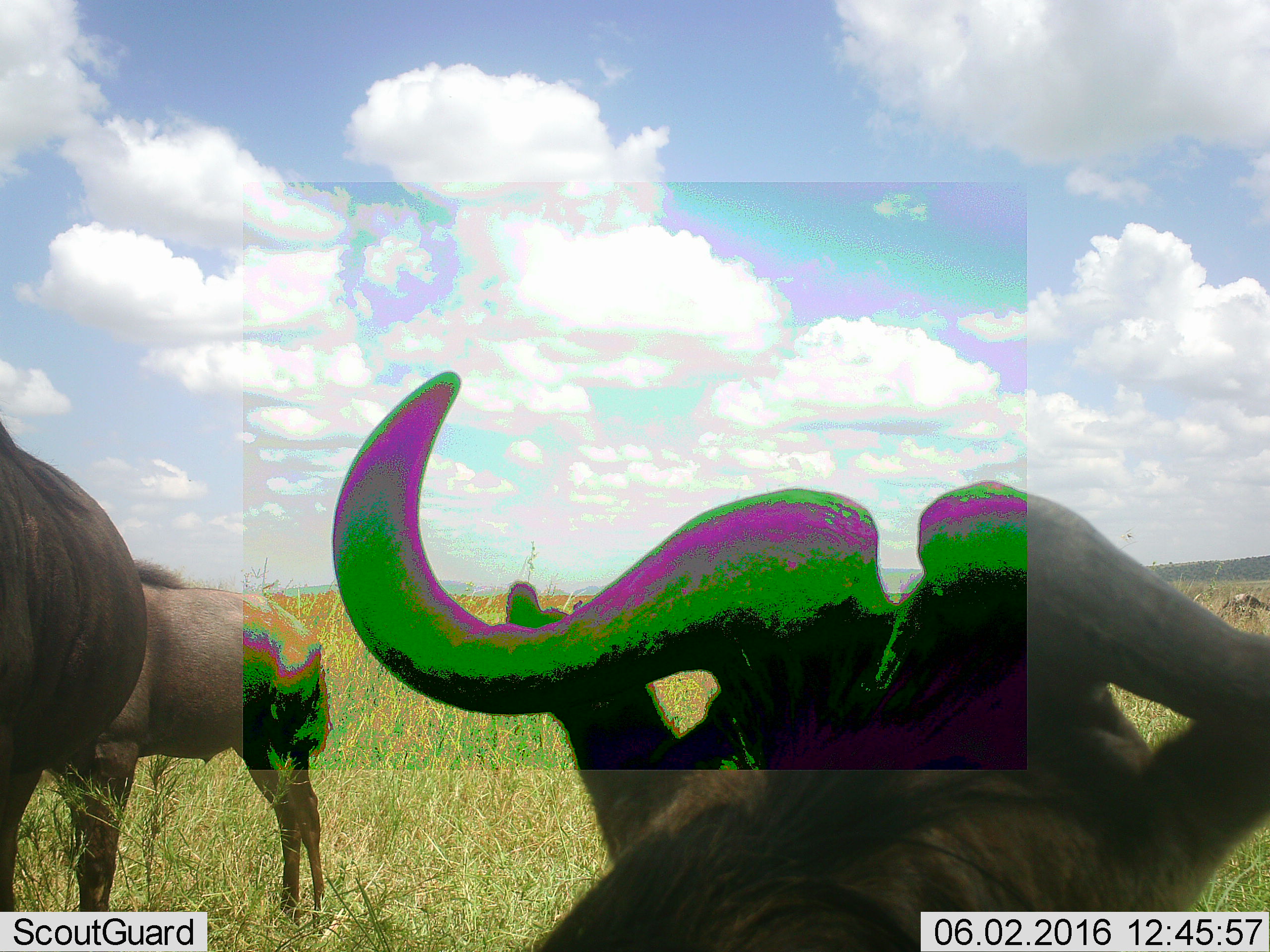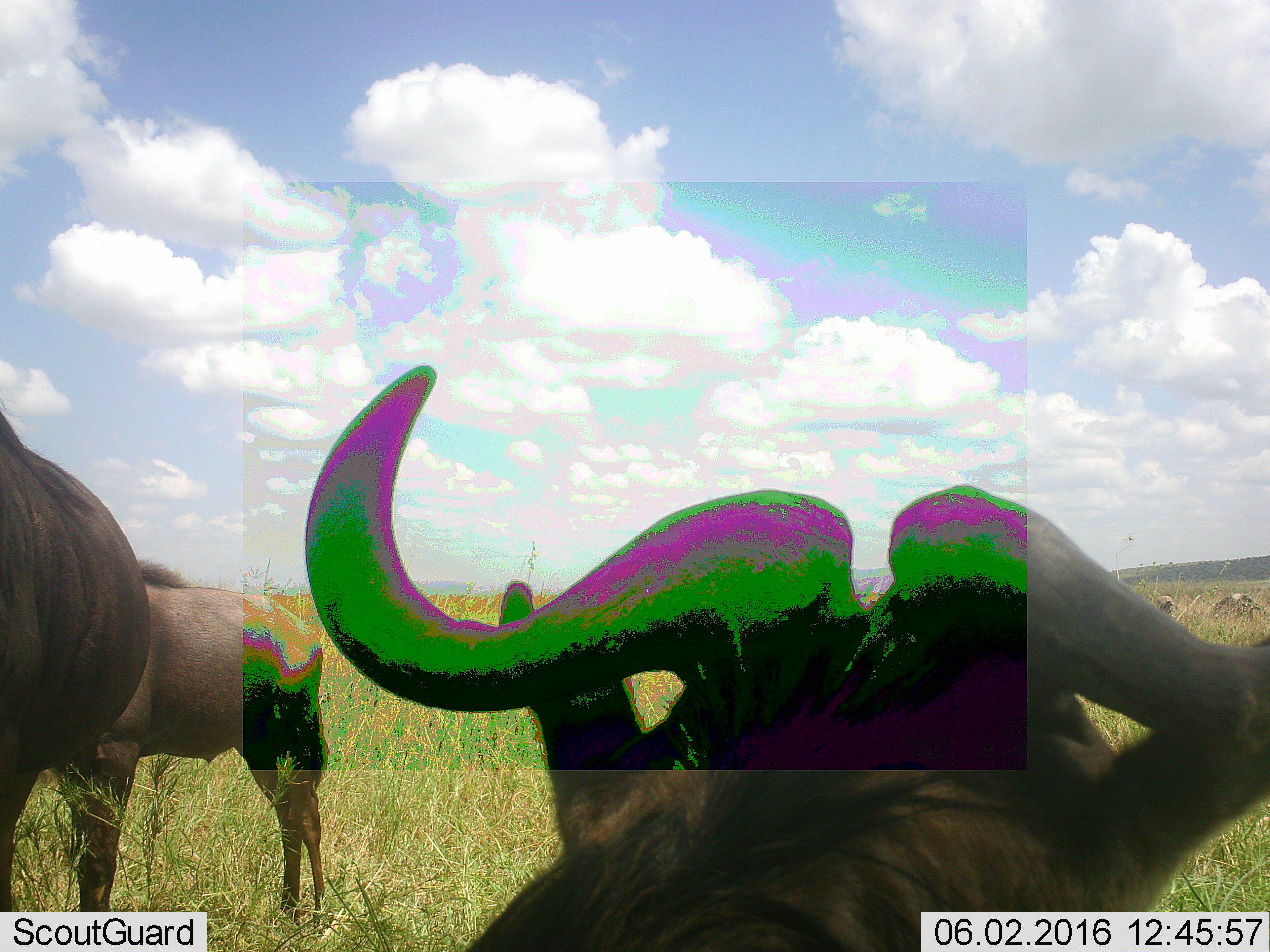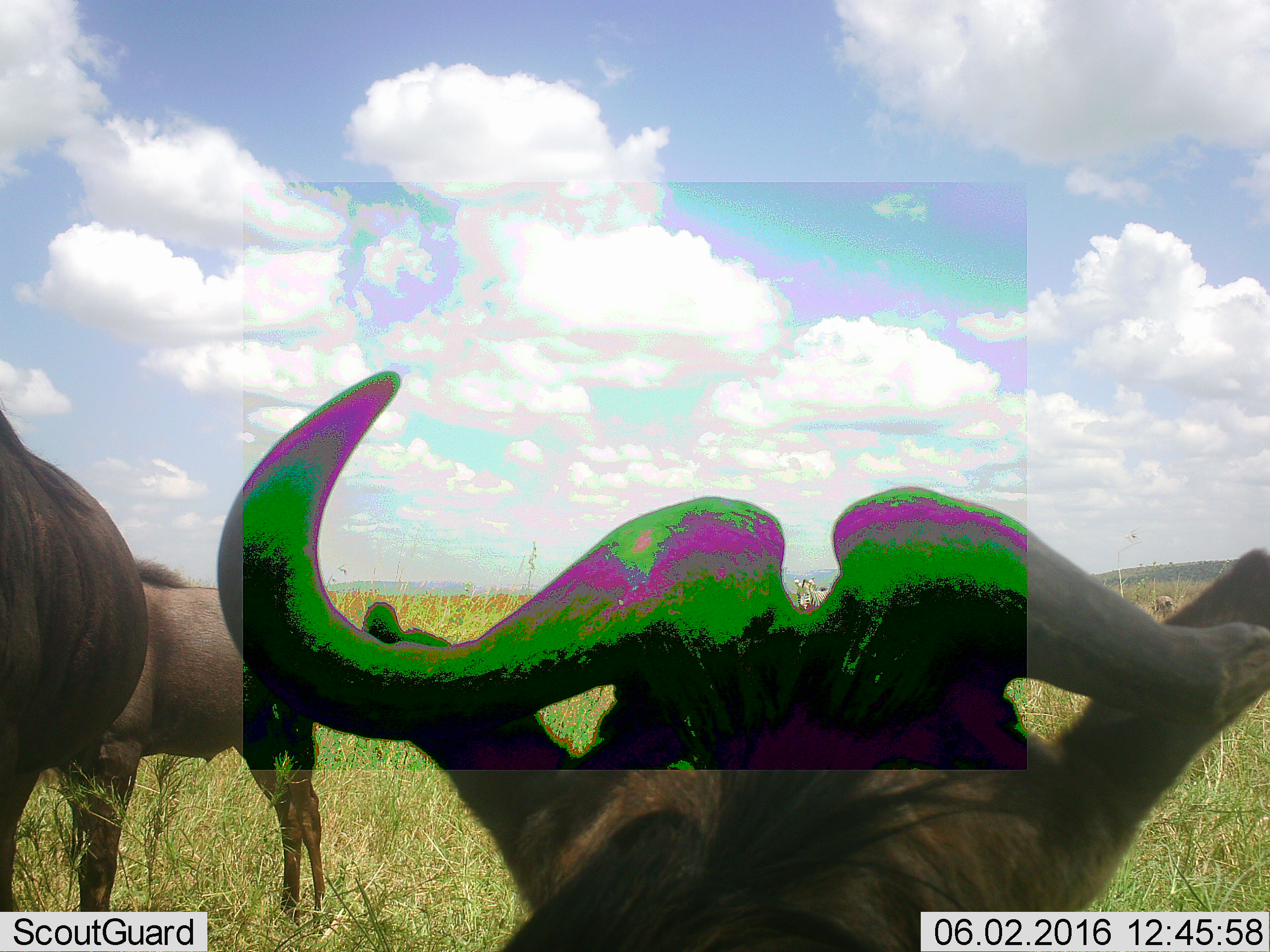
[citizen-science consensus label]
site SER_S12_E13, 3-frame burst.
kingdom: Animalia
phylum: Chordata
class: Mammalia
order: Artiodactyla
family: Bovidae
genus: Connochaetes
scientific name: Connochaetes taurinus taurinus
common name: blue wildebeest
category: wildebeestblue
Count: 3.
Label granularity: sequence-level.